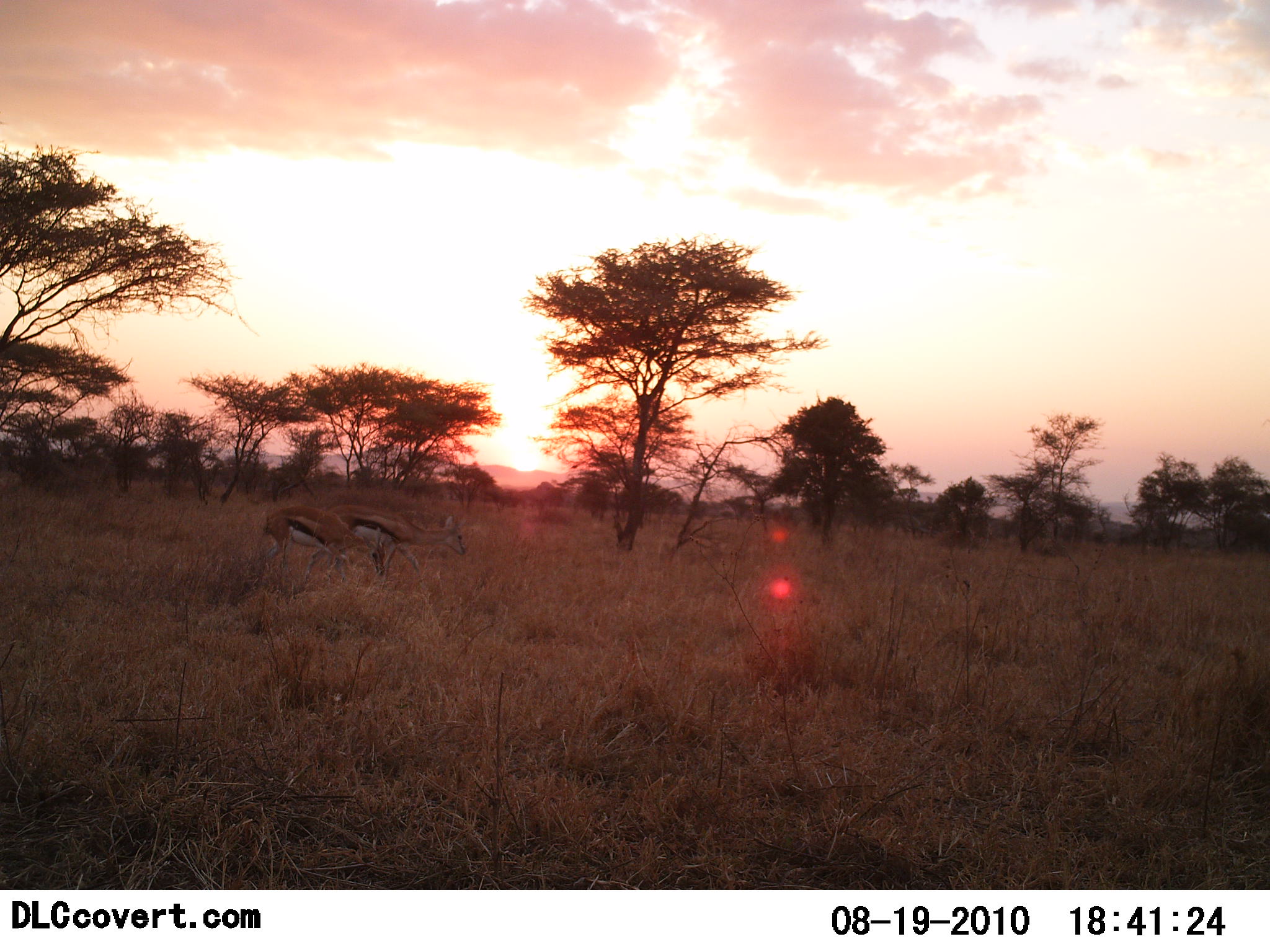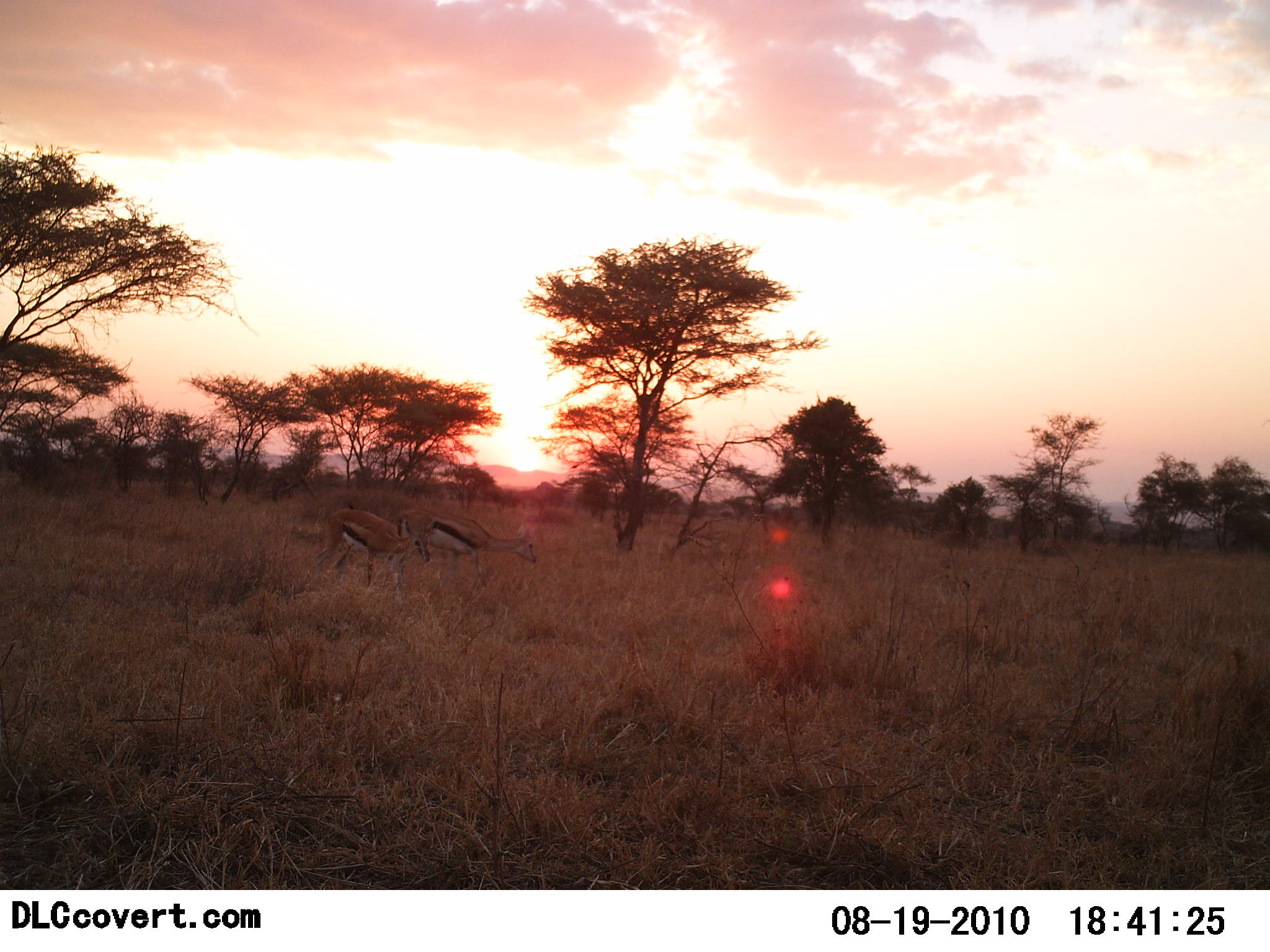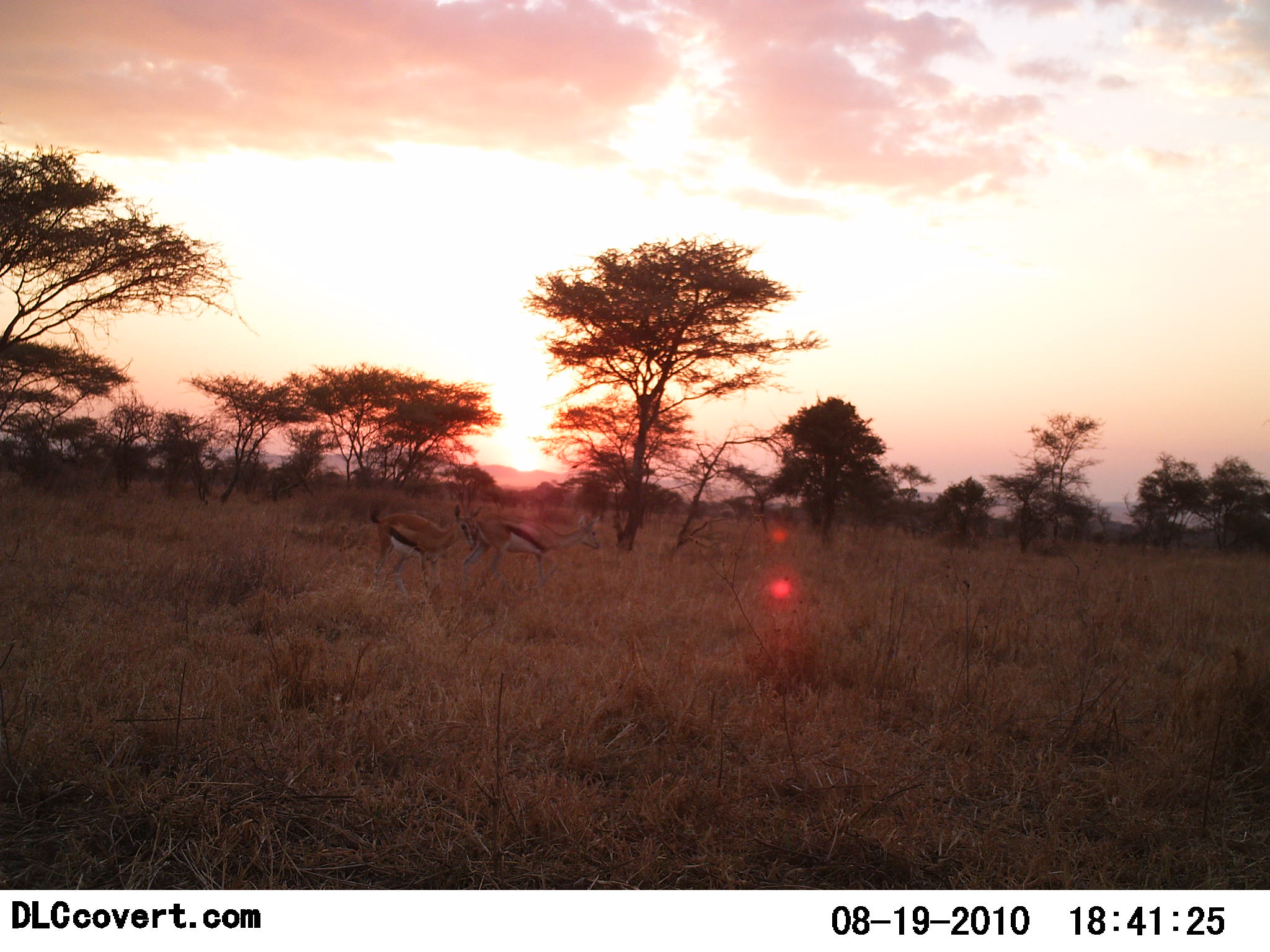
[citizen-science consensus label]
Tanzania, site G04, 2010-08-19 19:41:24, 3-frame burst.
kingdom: Animalia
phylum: Chordata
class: Mammalia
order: Artiodactyla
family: Bovidae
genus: Eudorcas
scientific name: Eudorcas thomsonii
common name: thomson's gazelle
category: gazellethomsons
Gazellethomsons (thomson's gazelle) (Eudorcas thomsonii), count 2. Behavior (volunteer vote fractions): standing 0%, resting 0%, moving 83%, interacting 0%. Young present (vote fraction): 8%. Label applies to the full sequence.